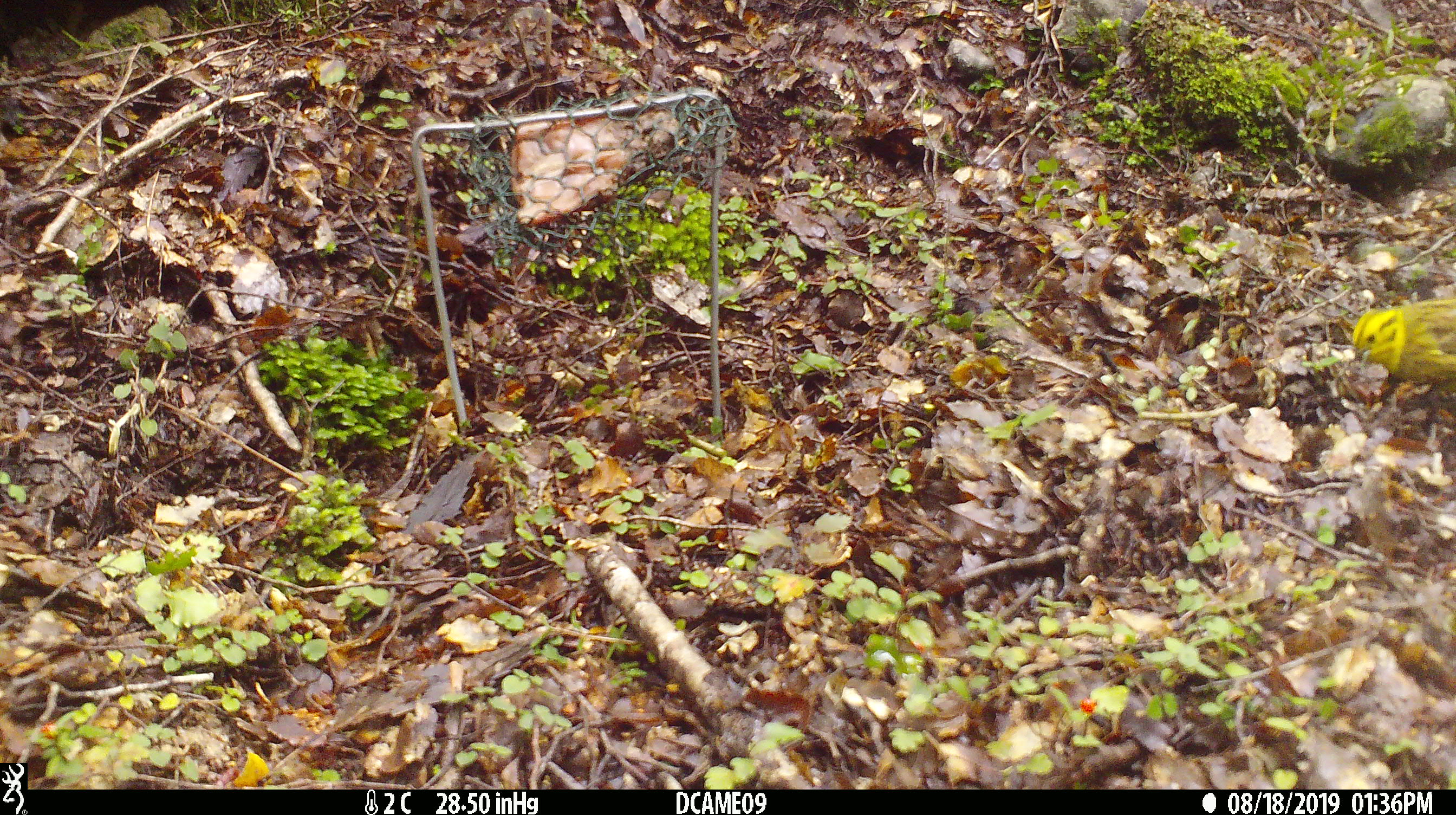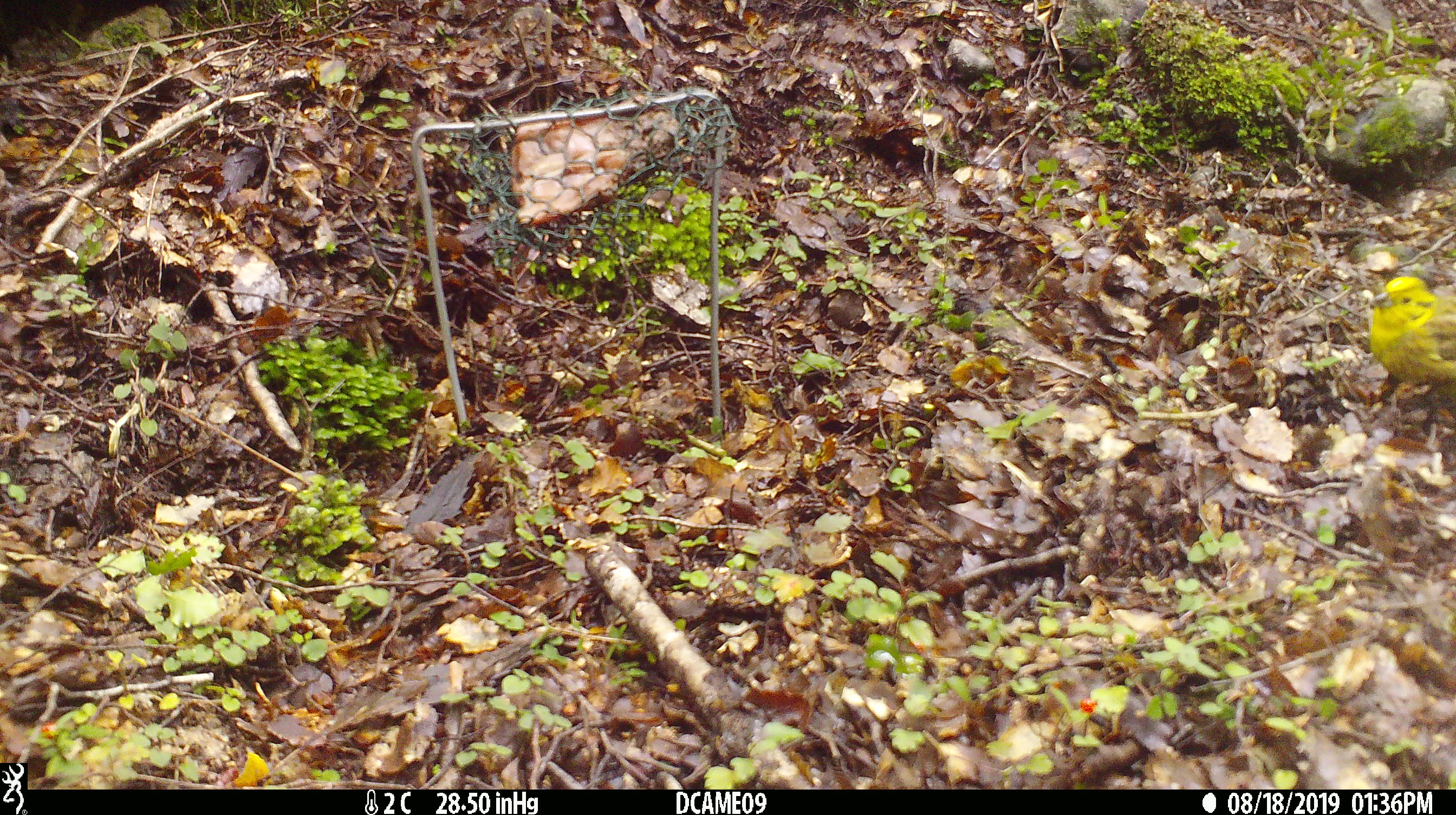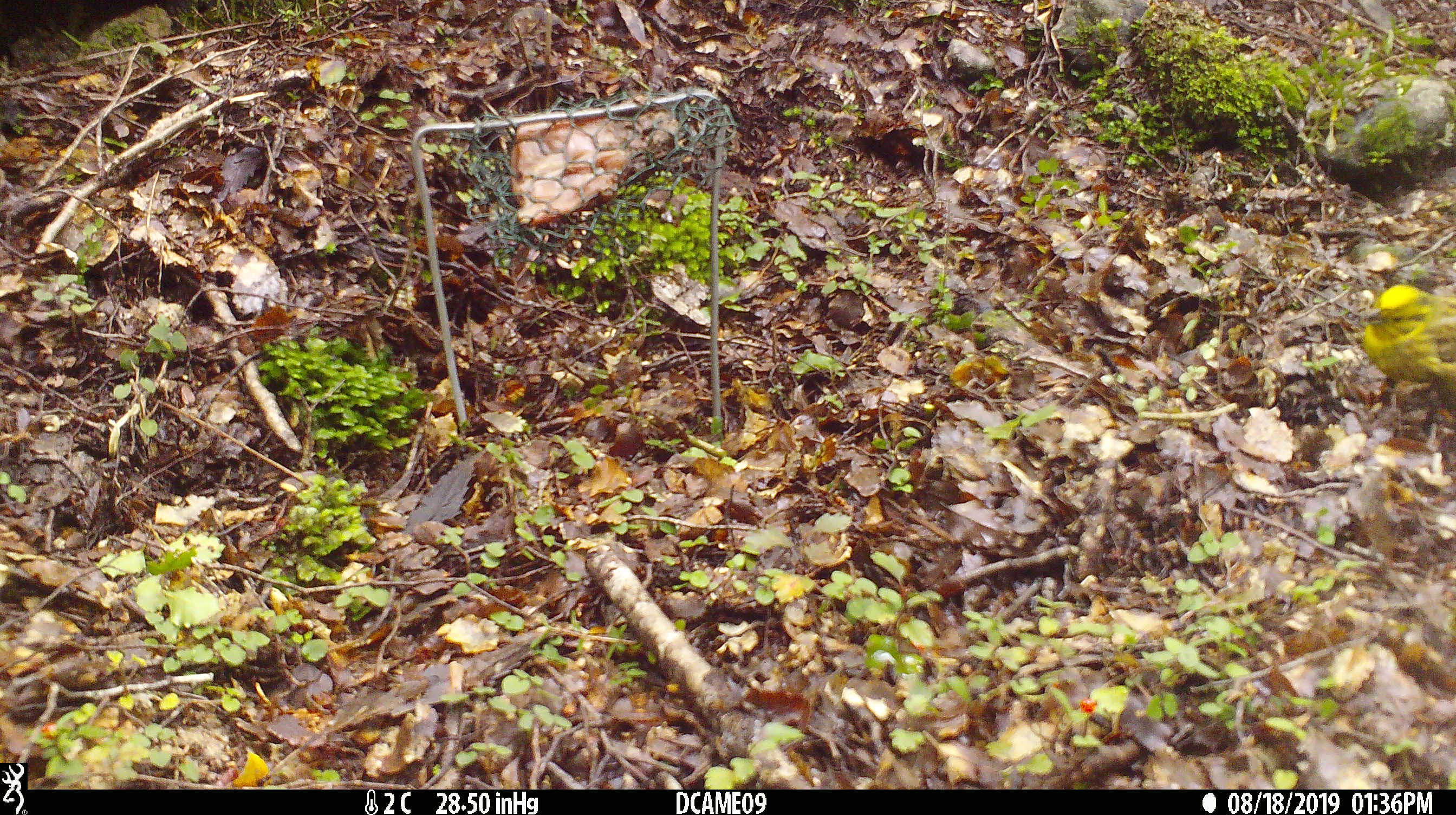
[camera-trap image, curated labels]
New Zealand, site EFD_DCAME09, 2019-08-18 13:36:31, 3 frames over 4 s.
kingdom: Animalia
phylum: Chordata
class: Aves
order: Passeriformes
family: Emberizidae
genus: Emberiza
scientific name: Emberiza citrinella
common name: yellowhammer